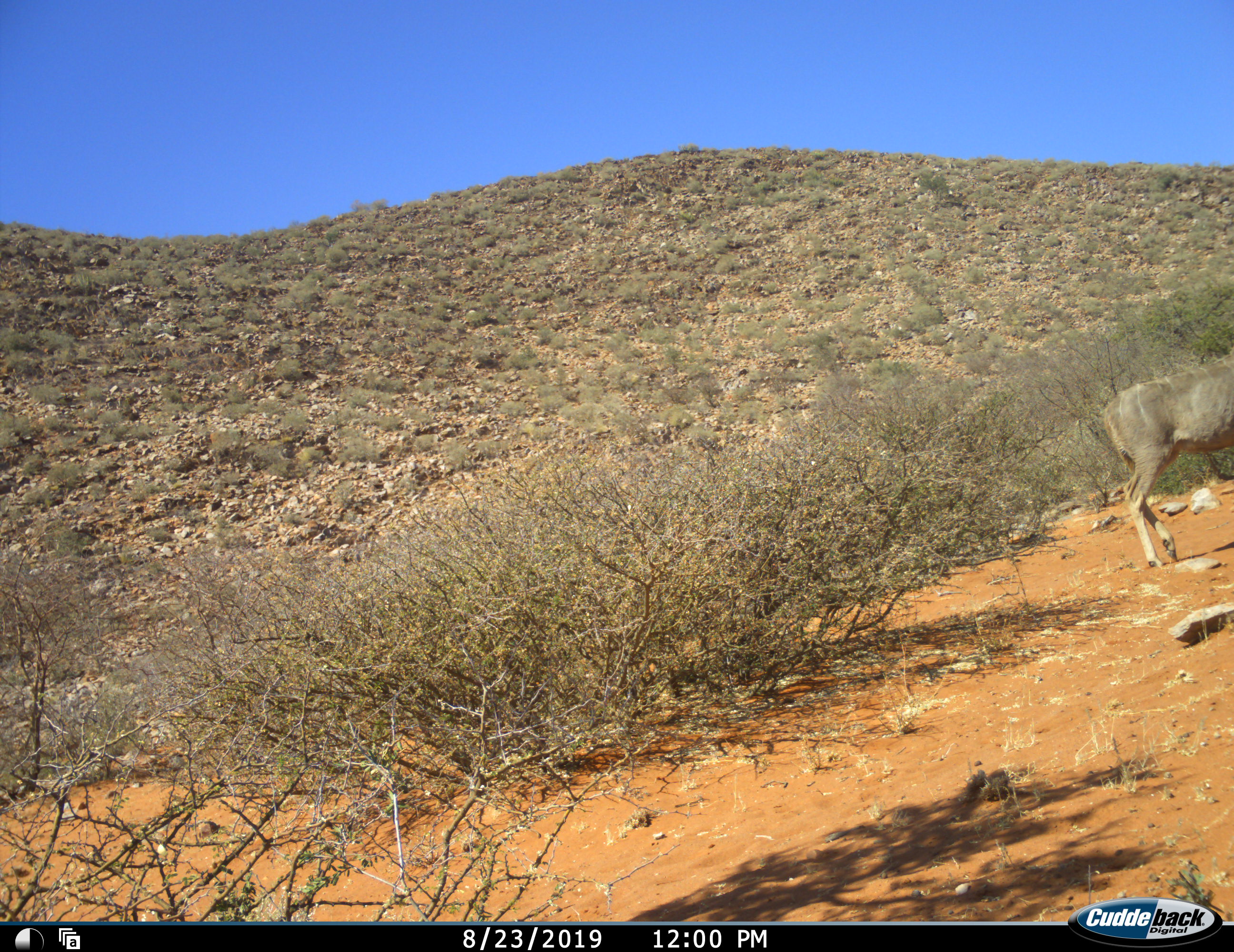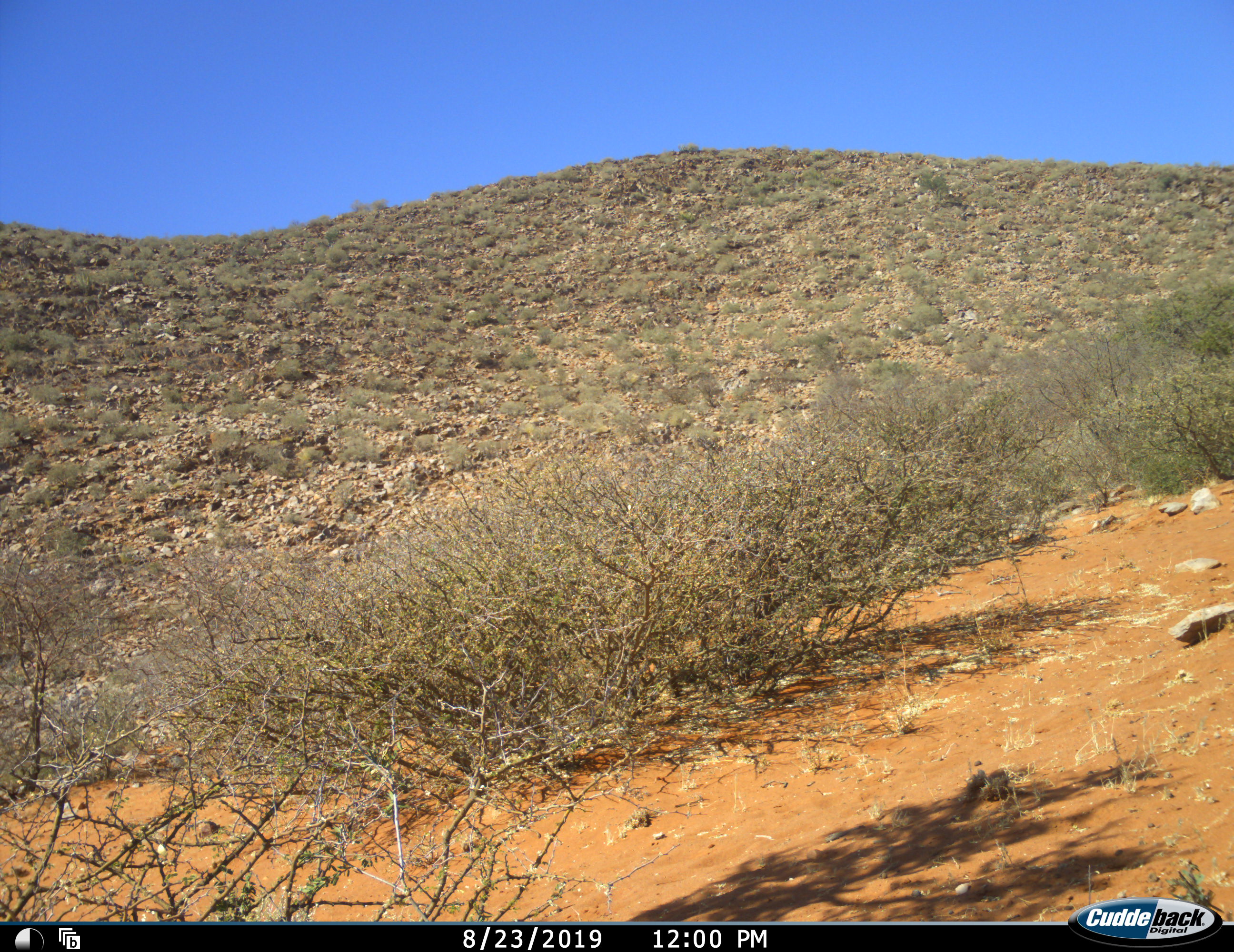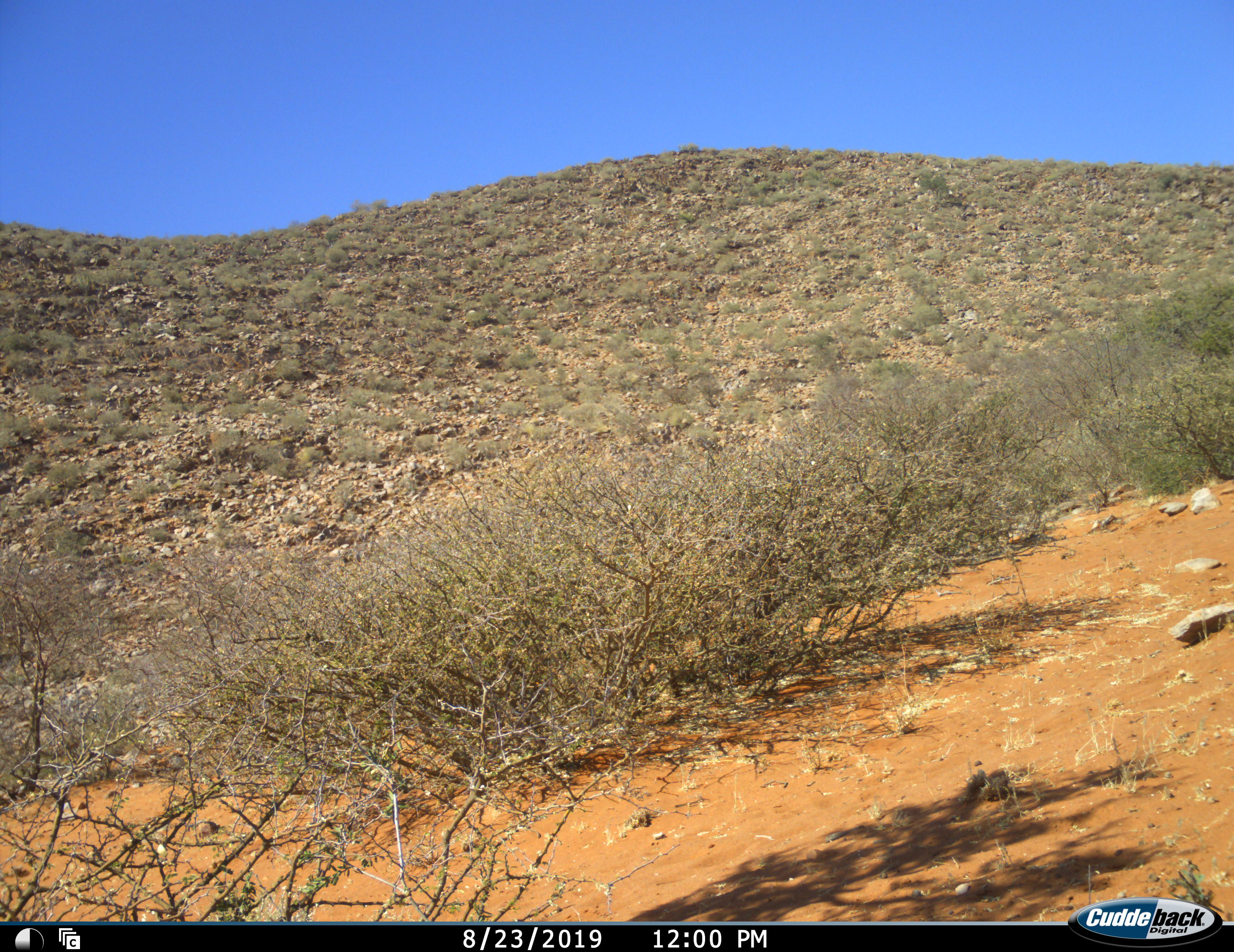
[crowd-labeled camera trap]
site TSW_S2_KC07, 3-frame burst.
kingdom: Animalia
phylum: Chordata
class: Mammalia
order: Artiodactyla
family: Bovidae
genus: Tragelaphus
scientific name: Tragelaphus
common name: kudu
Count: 1.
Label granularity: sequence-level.